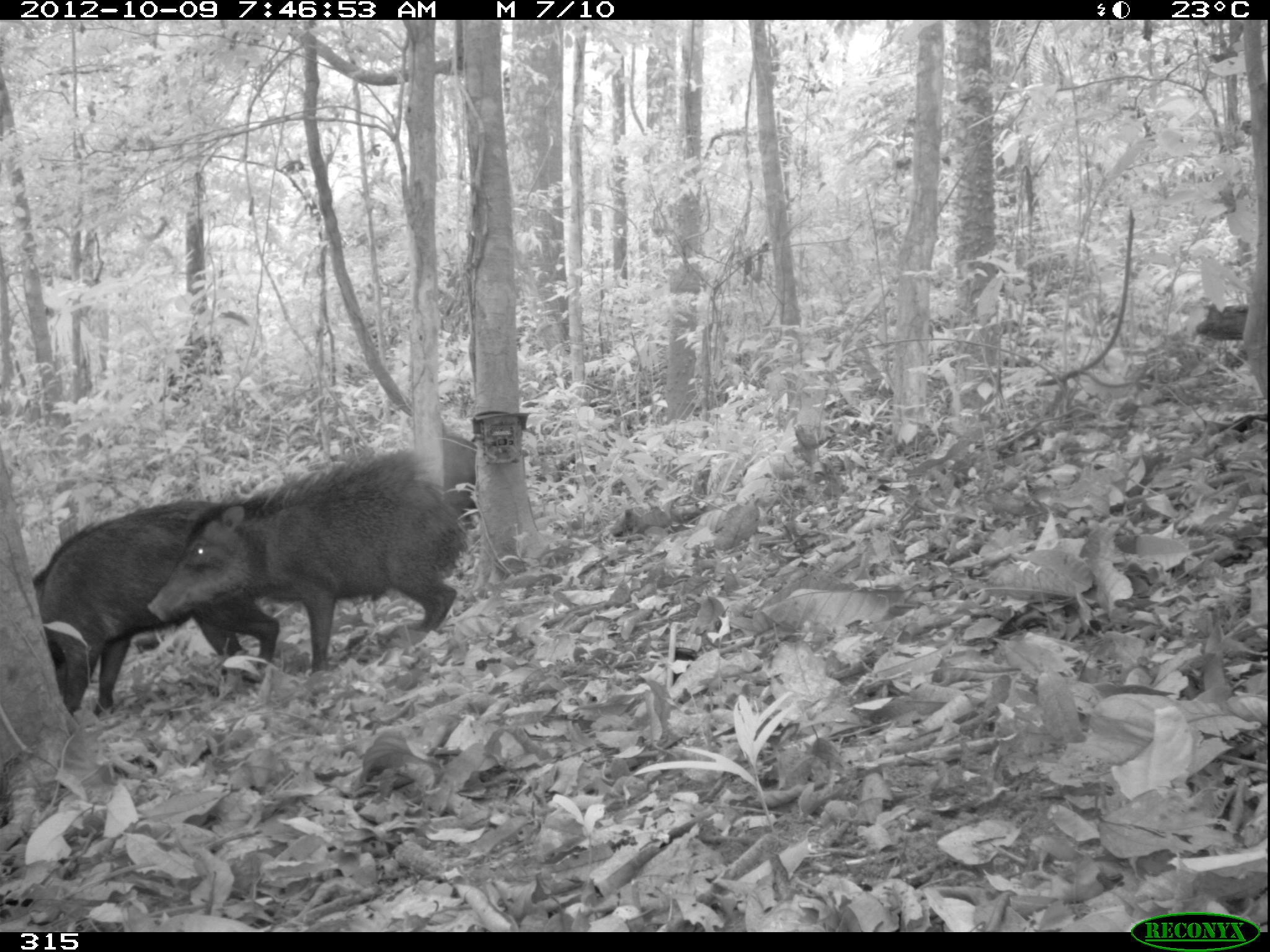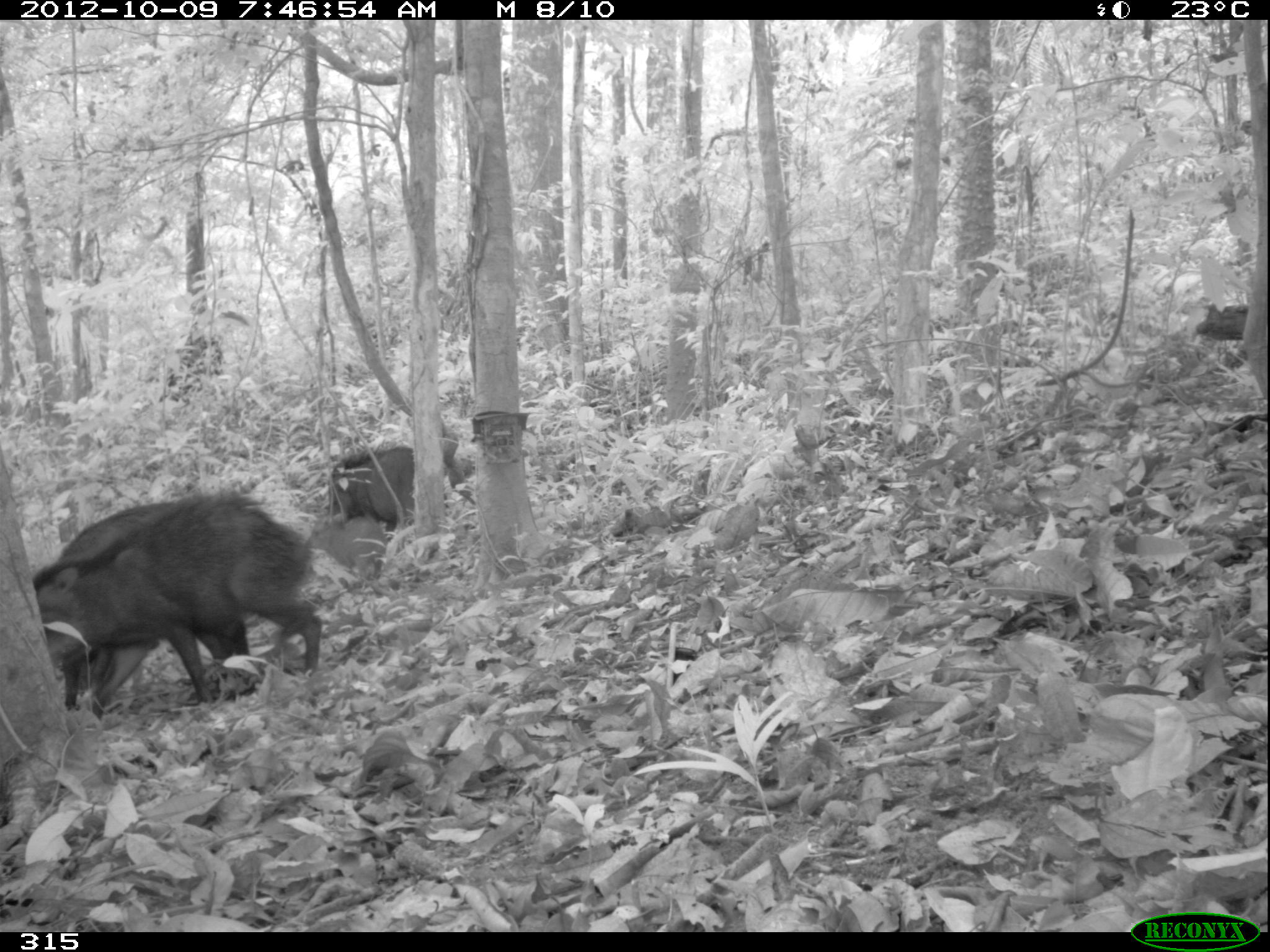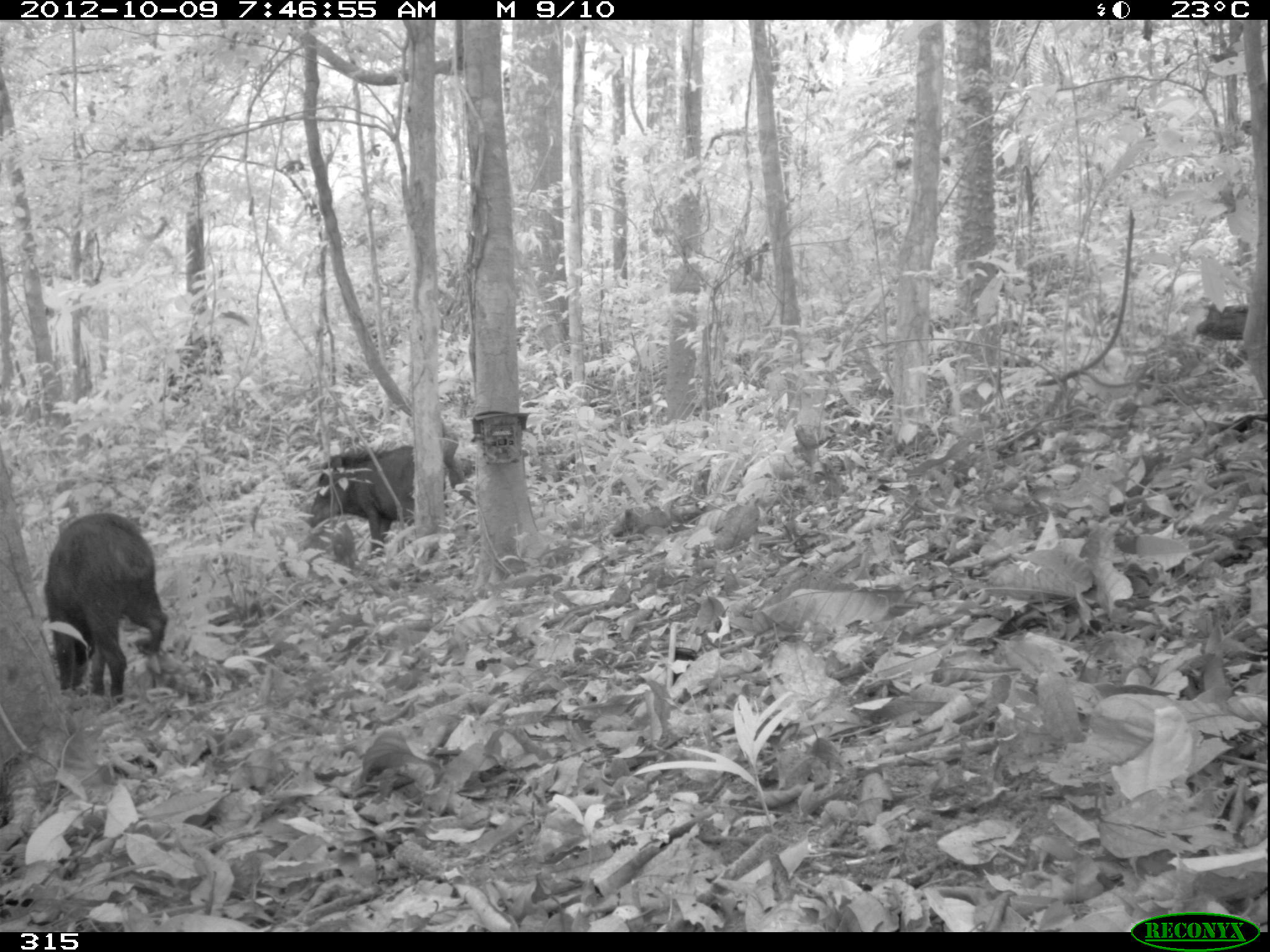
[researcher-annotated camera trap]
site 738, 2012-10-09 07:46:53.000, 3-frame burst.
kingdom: Animalia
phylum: Chordata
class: Mammalia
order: Artiodactyla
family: Tayassuidae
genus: Tayassu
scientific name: Tayassu pecari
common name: white-lipped peccary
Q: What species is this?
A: Tayassu pecari (white-lipped peccary).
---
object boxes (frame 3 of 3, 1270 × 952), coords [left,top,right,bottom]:
tayassu pecari: [44,511,168,706]; [306,438,474,559]